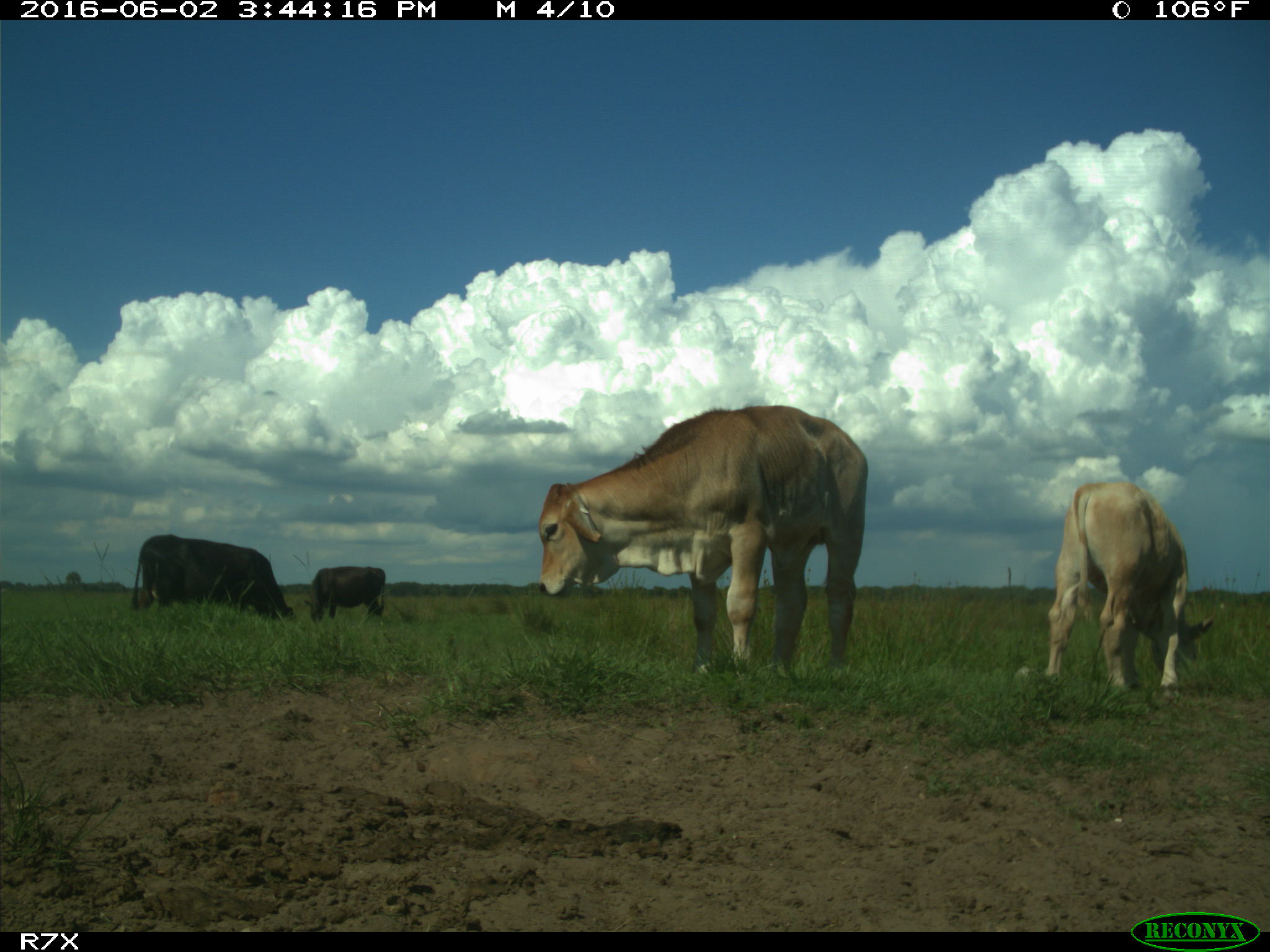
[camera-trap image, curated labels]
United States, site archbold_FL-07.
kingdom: Animalia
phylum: Chordata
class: Mammalia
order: Artiodactyla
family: Bovidae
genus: Bos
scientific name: Bos taurus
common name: domestic cow